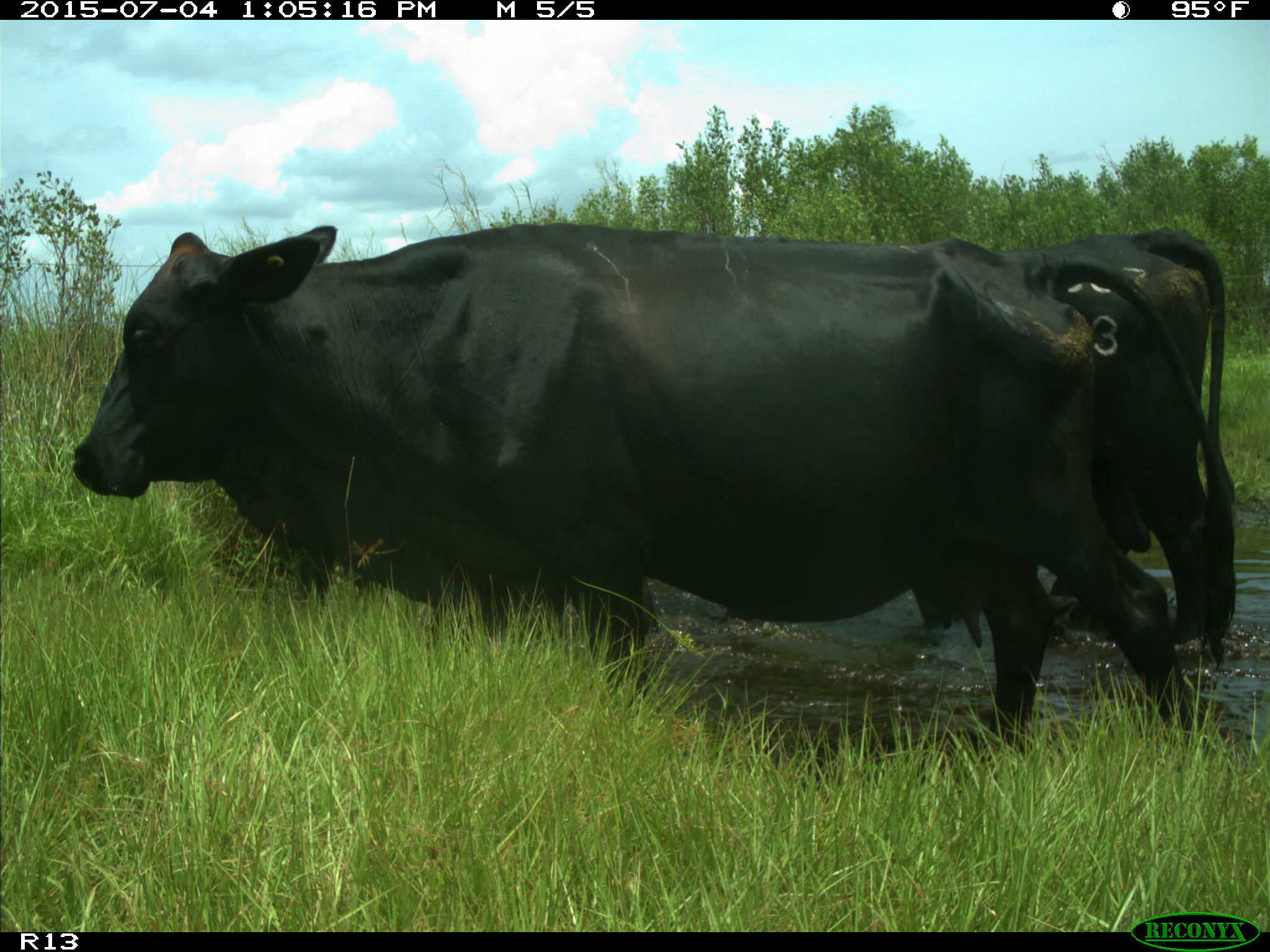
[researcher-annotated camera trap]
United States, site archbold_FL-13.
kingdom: Animalia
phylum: Chordata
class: Mammalia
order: Artiodactyla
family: Bovidae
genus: Bos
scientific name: Bos taurus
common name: domestic cow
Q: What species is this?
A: Bos taurus (domestic cow).